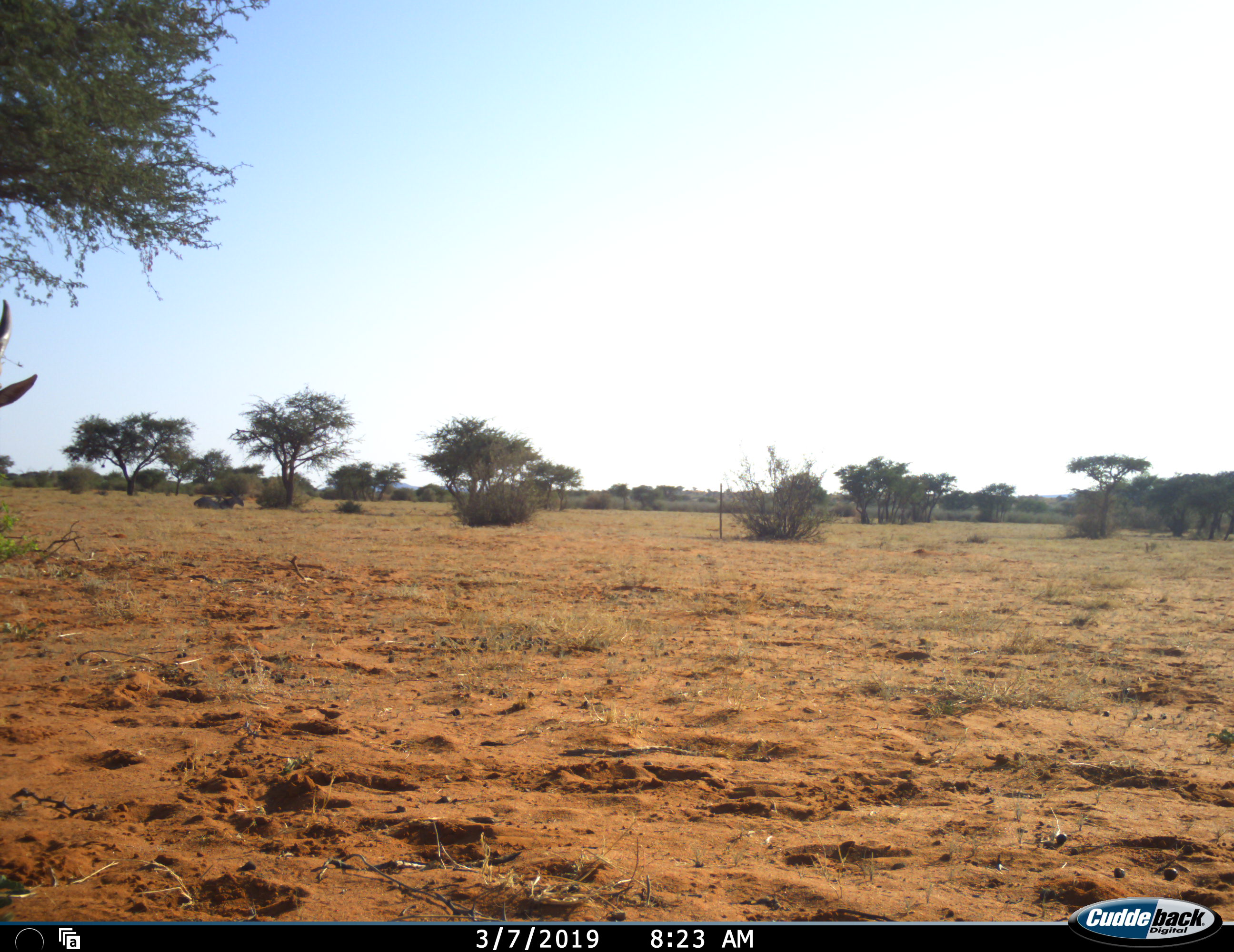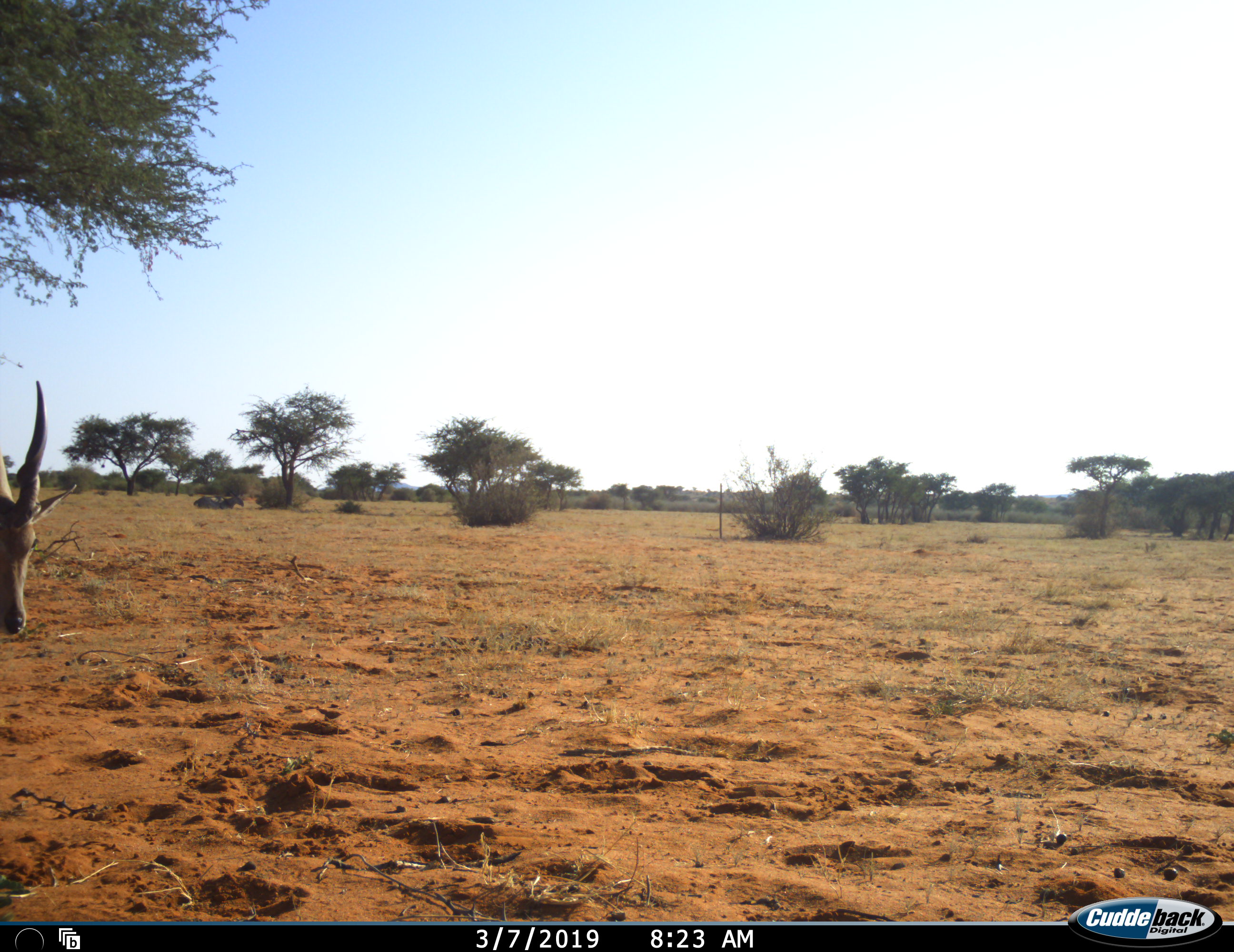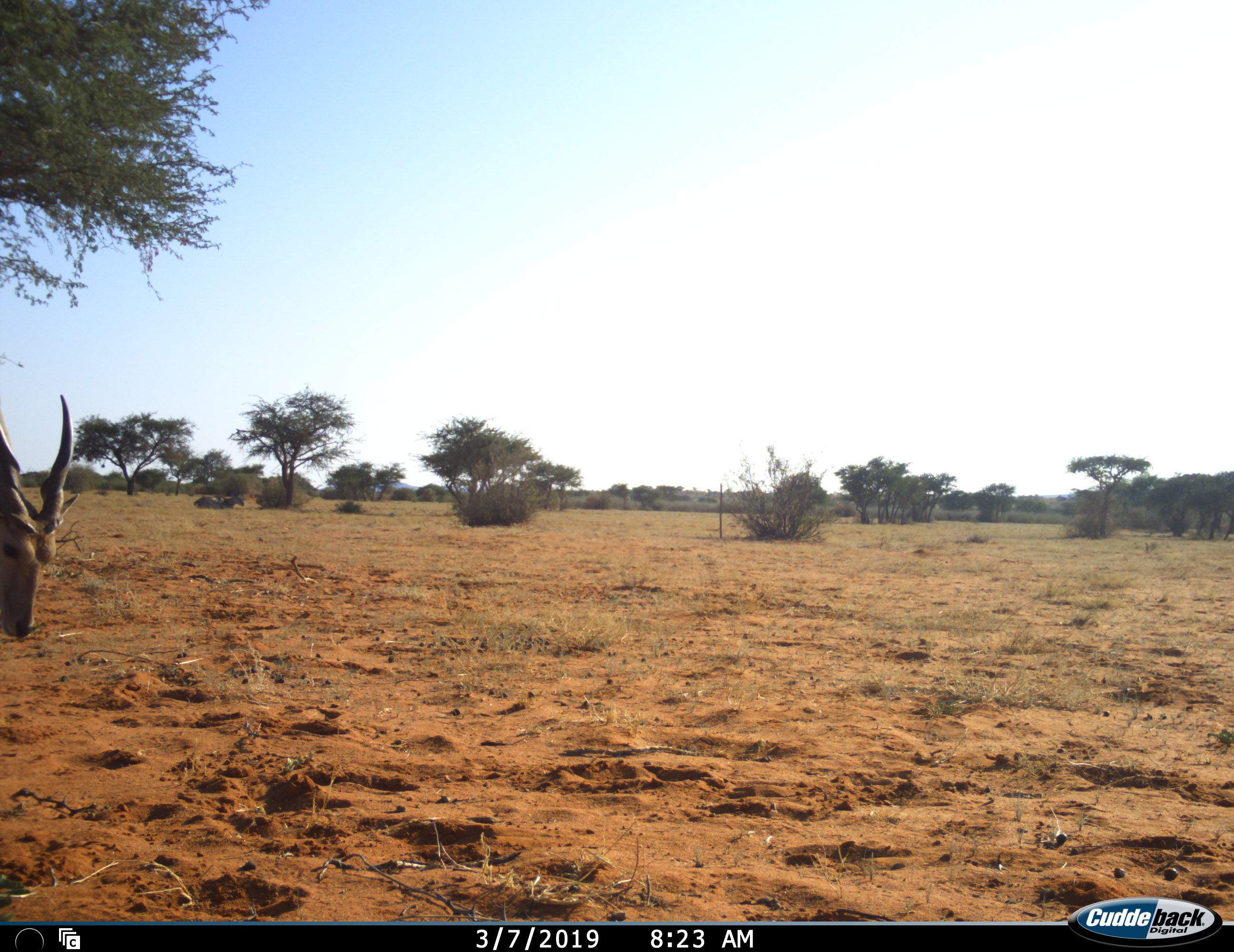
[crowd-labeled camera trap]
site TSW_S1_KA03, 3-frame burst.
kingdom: Animalia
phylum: Chordata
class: Mammalia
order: Artiodactyla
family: Bovidae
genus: Tragelaphus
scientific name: Tragelaphus oryx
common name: eland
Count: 1.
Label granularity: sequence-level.